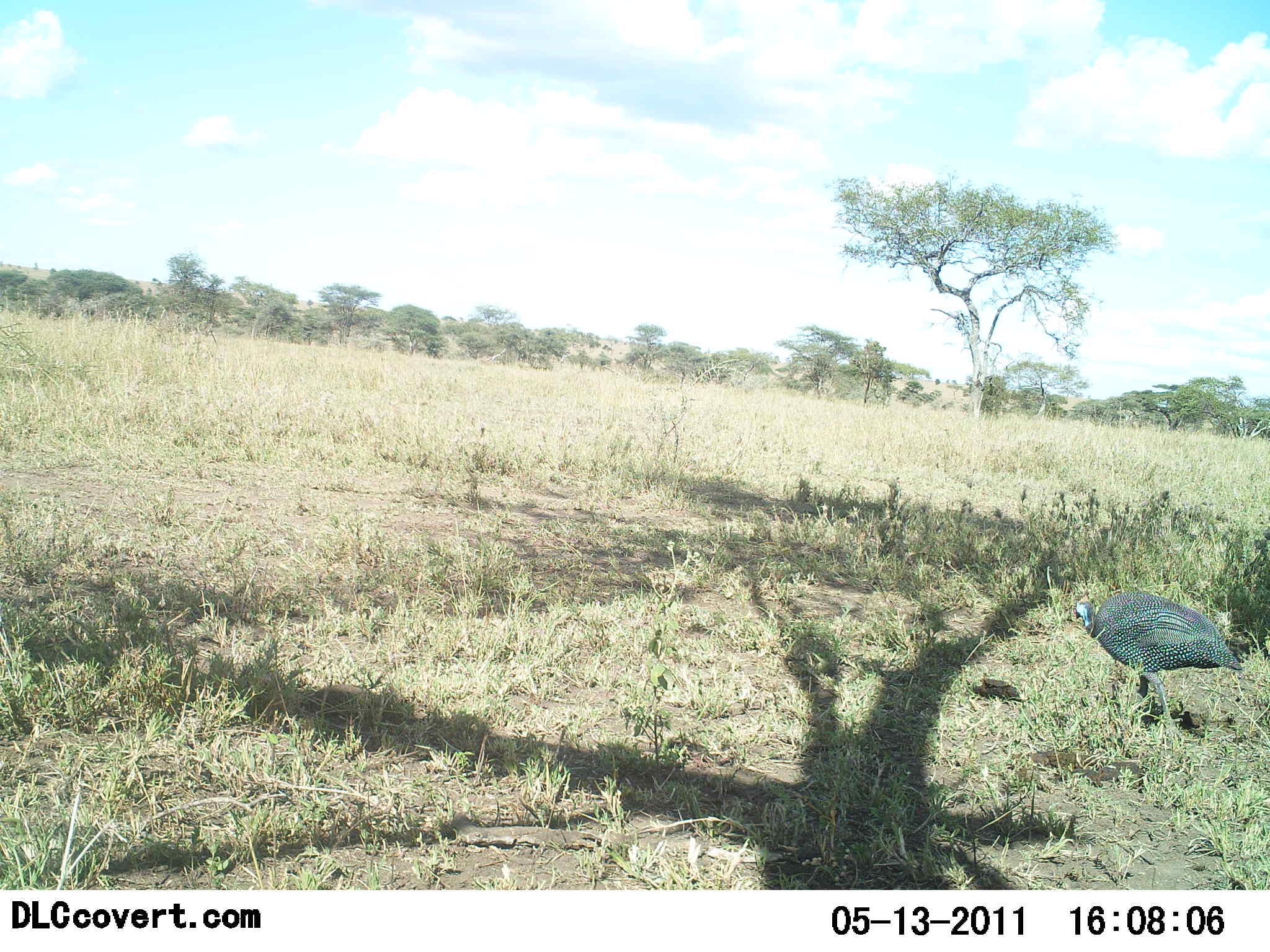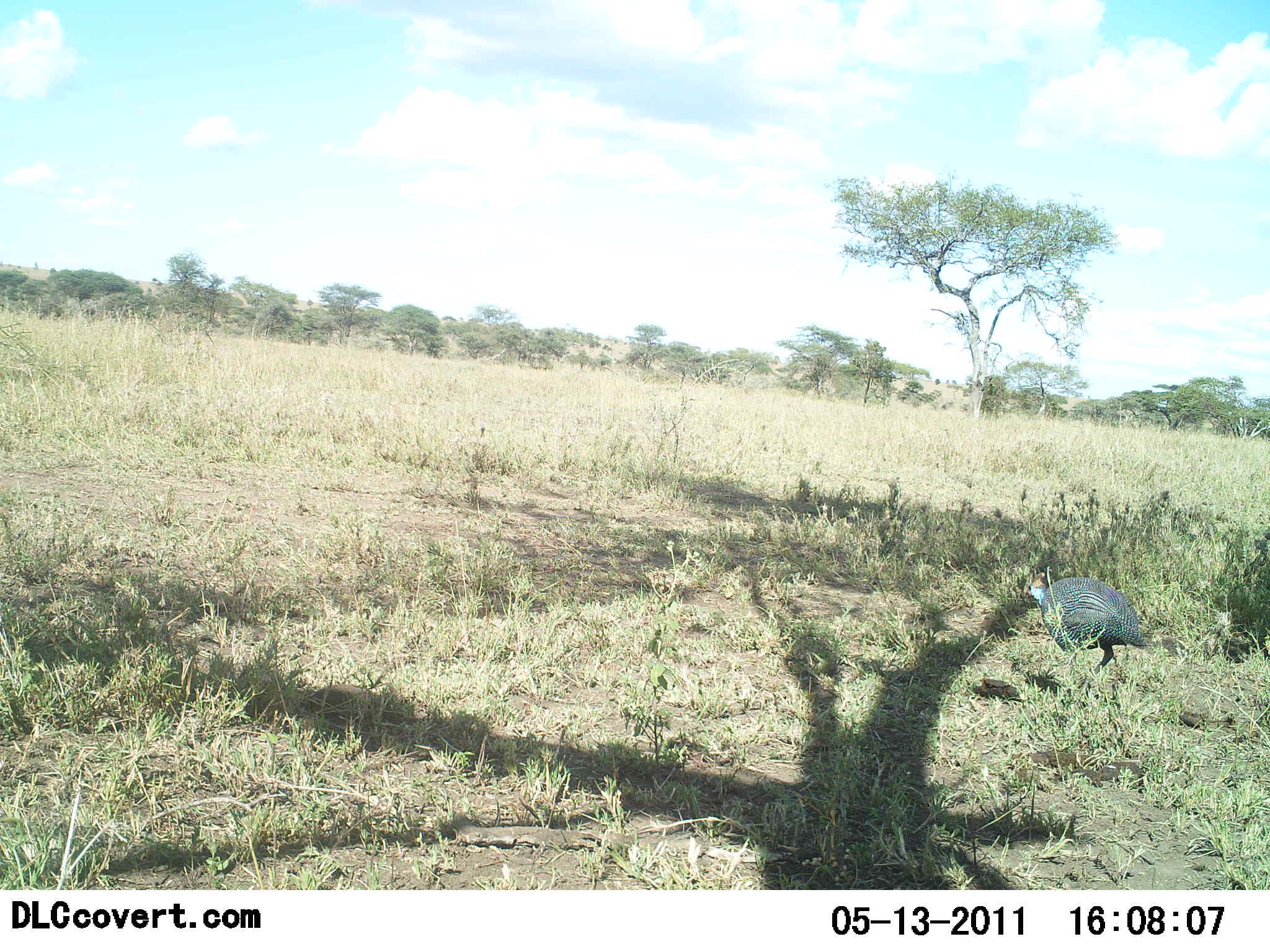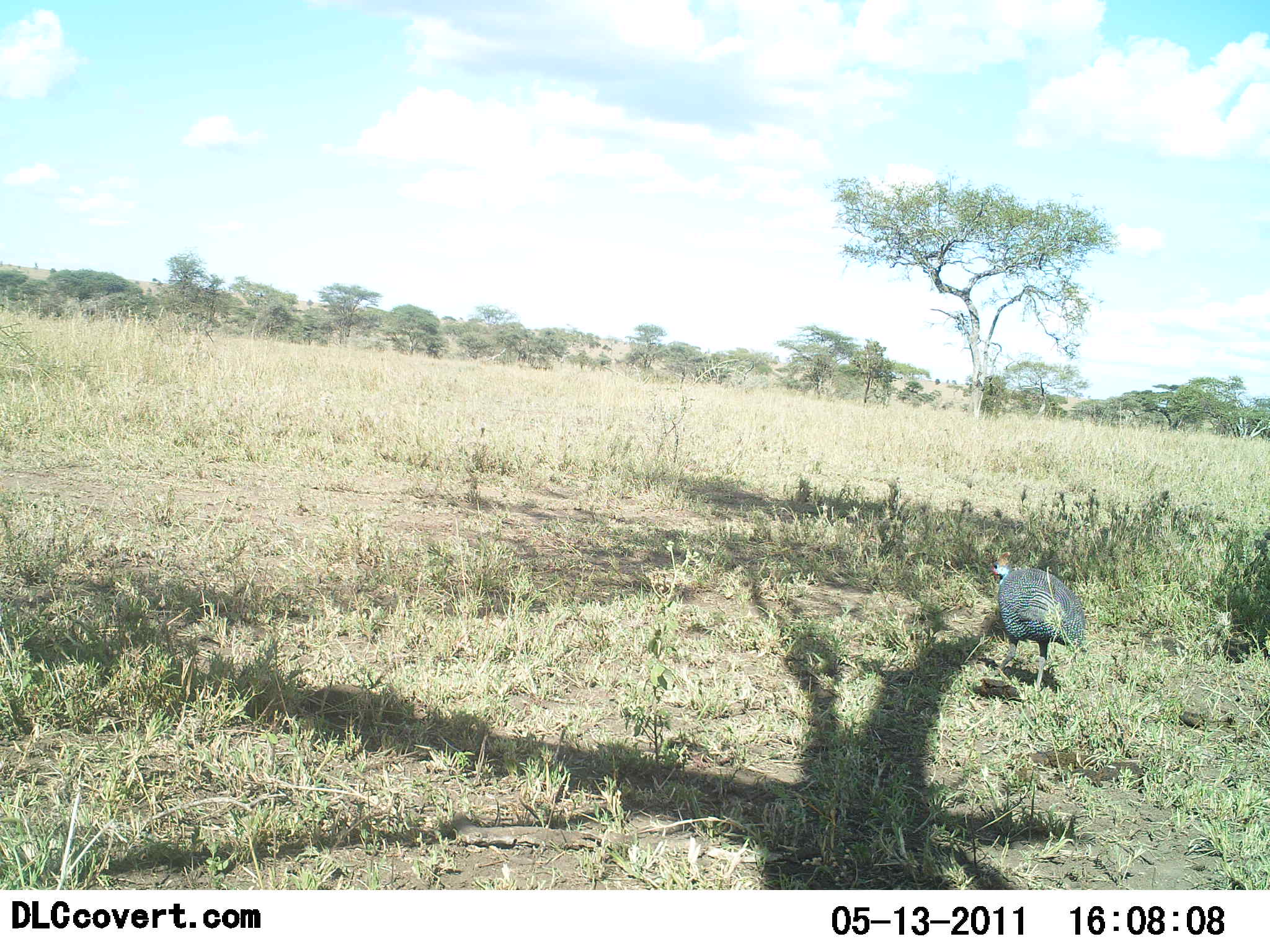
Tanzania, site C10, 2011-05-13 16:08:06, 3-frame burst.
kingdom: Animalia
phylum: Chordata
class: Aves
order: Galliformes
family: Numididae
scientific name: Numididae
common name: guinea fowl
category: guineafowl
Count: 1.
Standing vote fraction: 8%.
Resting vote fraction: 0%.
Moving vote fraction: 83%.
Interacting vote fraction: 0%.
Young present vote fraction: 0%.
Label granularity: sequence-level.